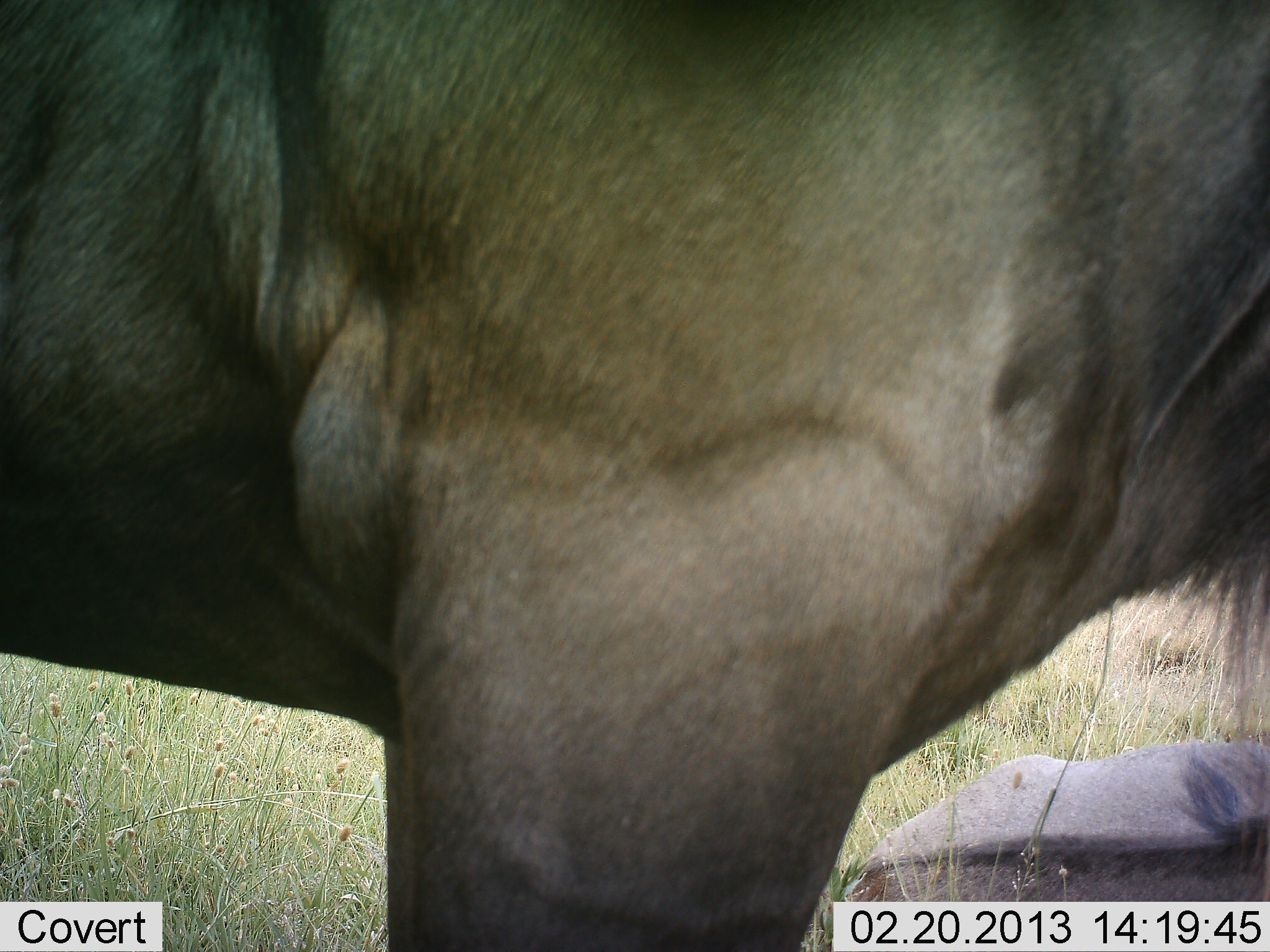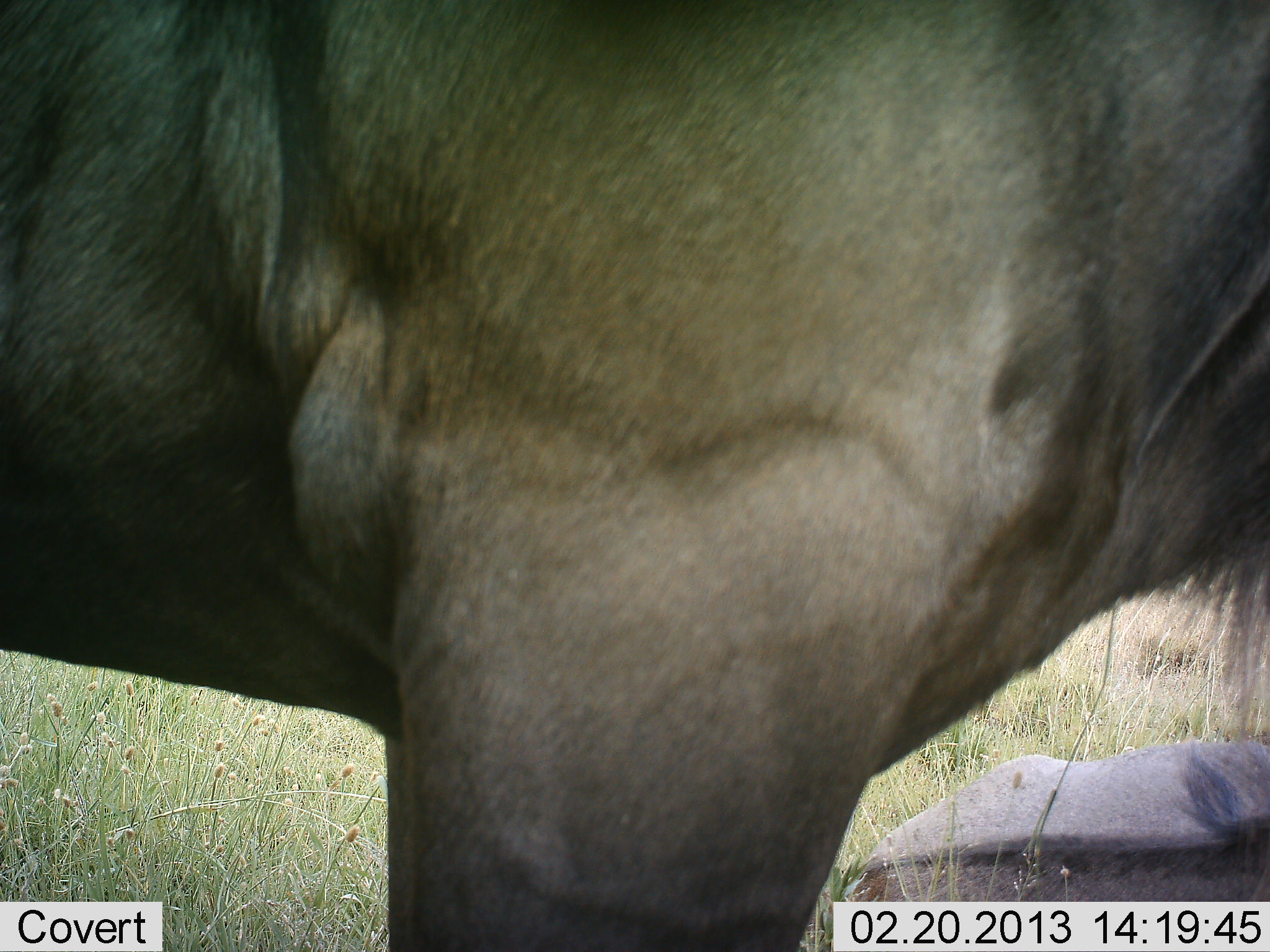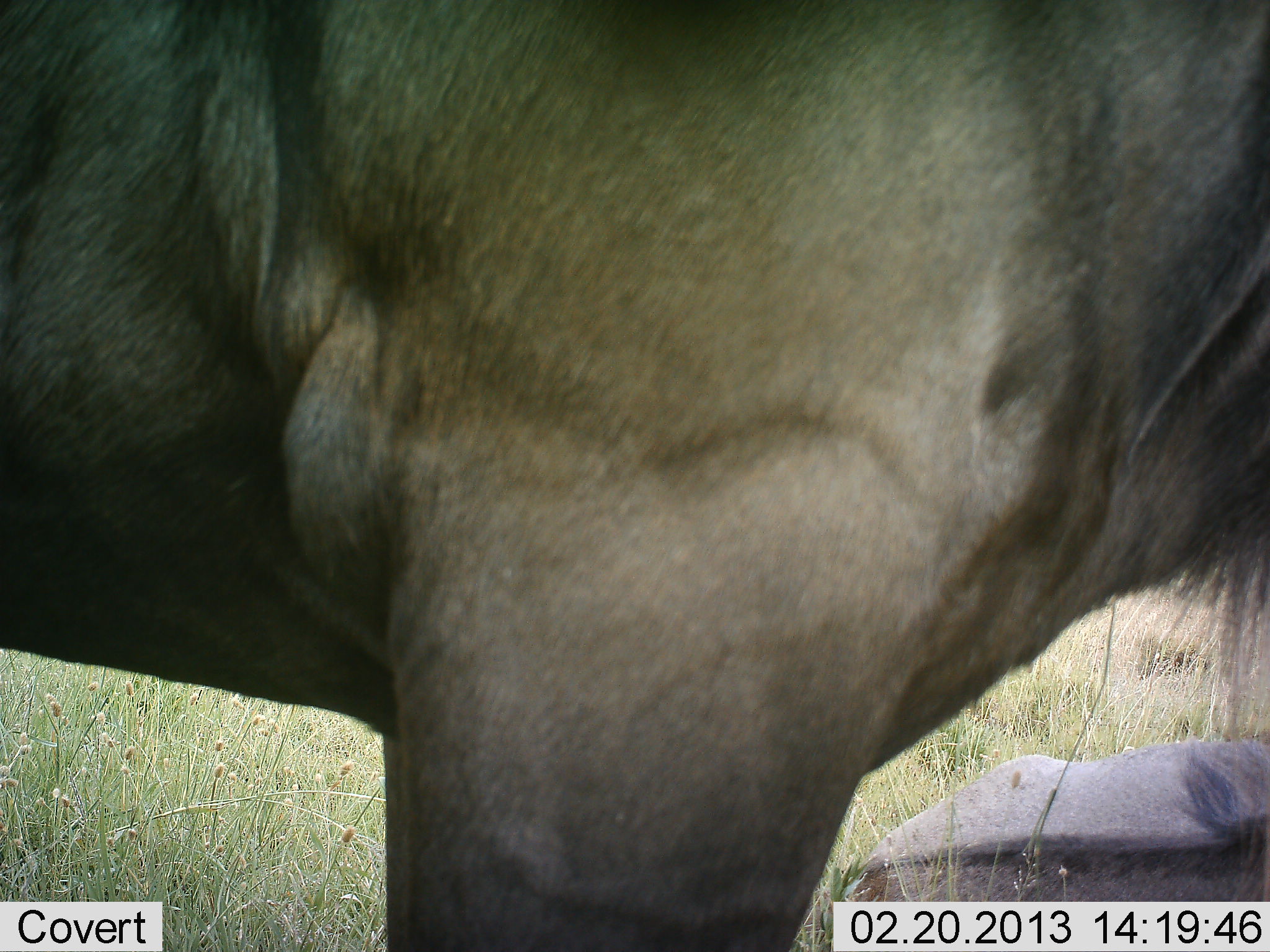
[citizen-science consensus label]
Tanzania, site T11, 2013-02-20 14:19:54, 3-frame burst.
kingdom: Animalia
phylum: Chordata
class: Mammalia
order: Artiodactyla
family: Bovidae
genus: Connochaetes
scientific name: Connochaetes taurinus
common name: blue wildebeest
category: wildebeest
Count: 2.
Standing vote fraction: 80%.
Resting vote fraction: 100%.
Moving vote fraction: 0%.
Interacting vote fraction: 0%.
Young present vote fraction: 7%.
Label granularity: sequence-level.